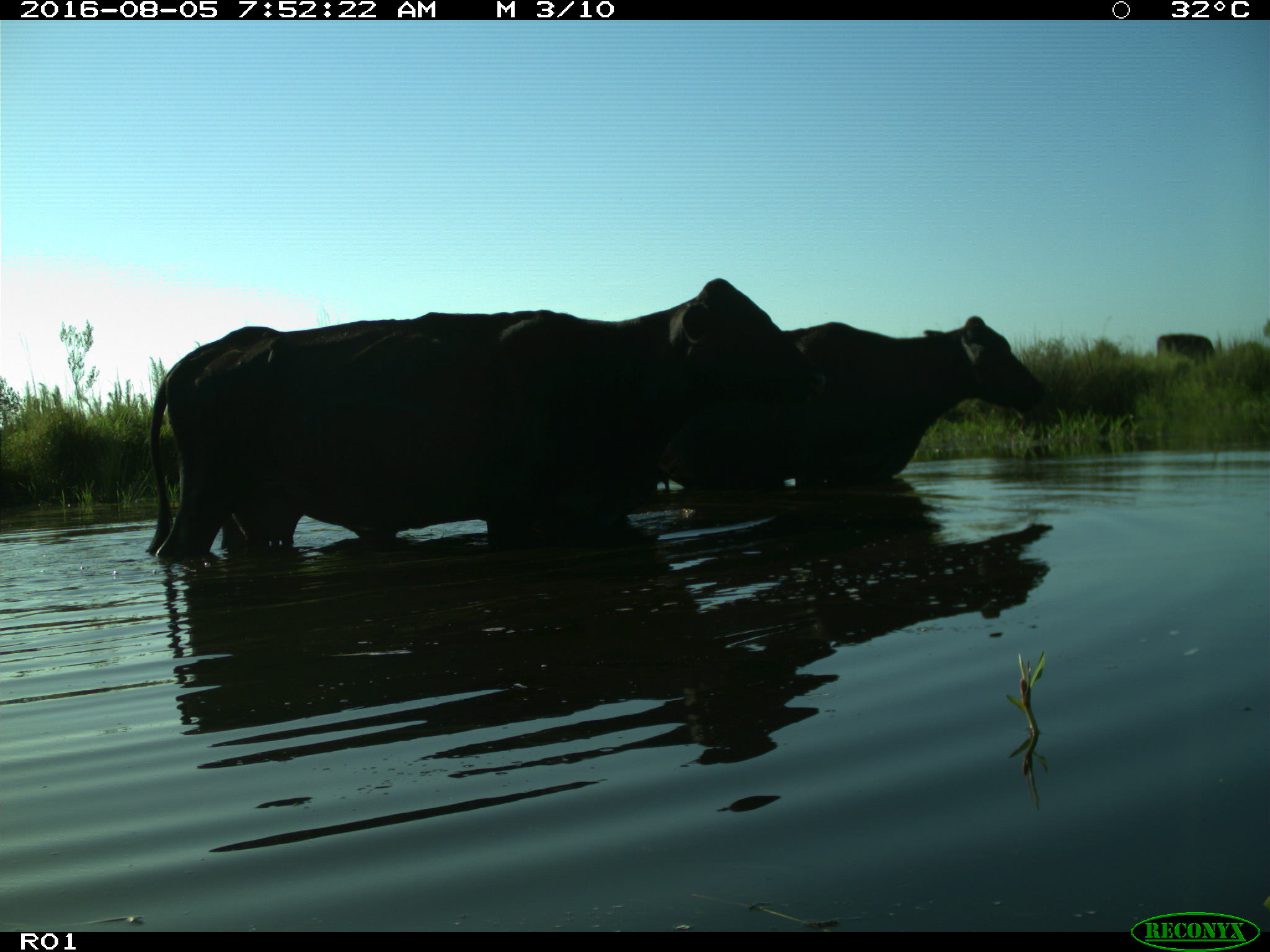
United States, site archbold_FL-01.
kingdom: Animalia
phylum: Chordata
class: Mammalia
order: Artiodactyla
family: Bovidae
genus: Bos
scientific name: Bos taurus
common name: domestic cow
Bos taurus (domestic cow).